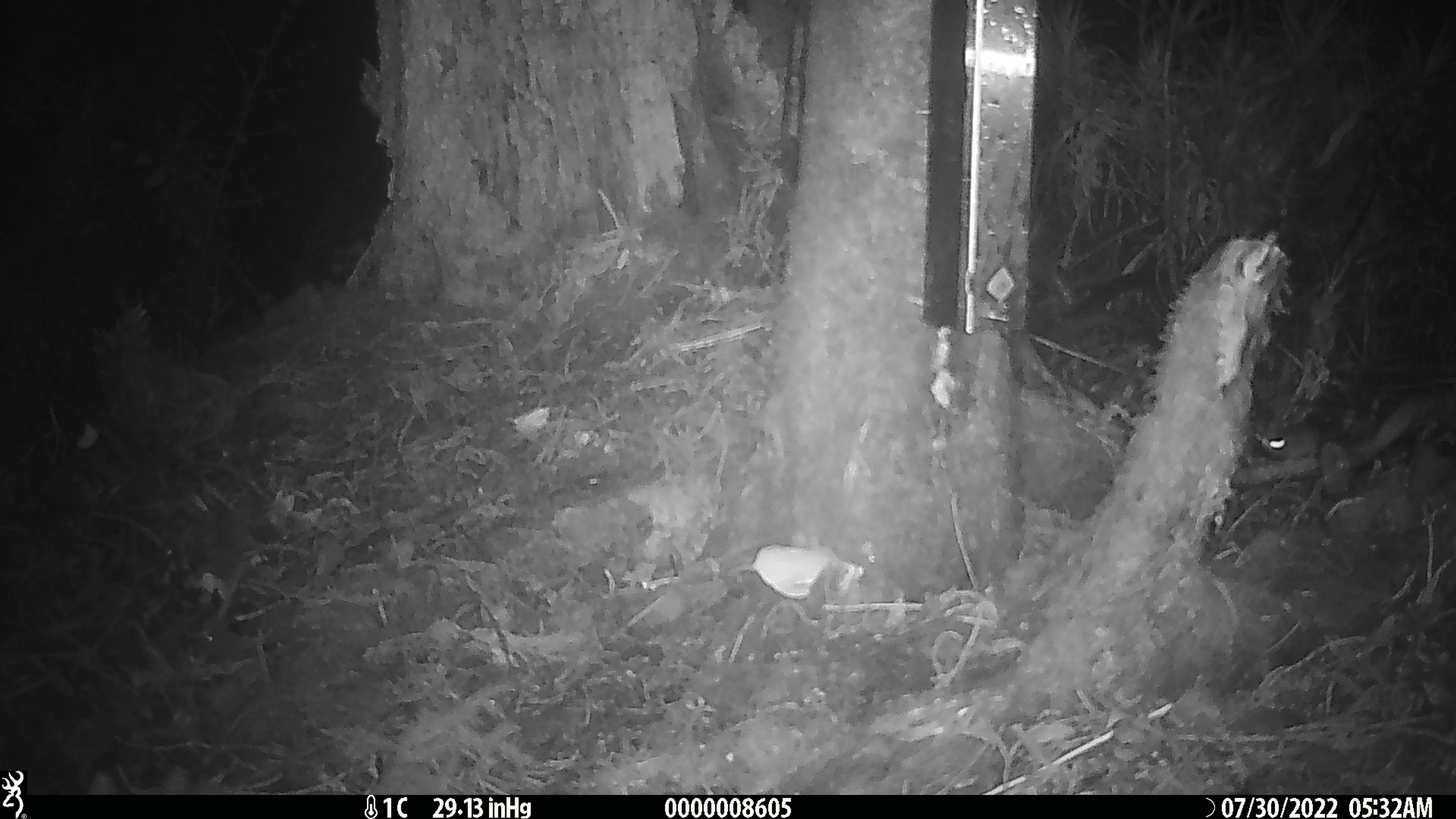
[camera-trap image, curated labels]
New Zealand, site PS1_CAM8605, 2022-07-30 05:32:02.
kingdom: Animalia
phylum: Chordata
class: Mammalia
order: Rodentia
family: Muridae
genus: Mus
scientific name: Mus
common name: mouse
Mouse (Mus).